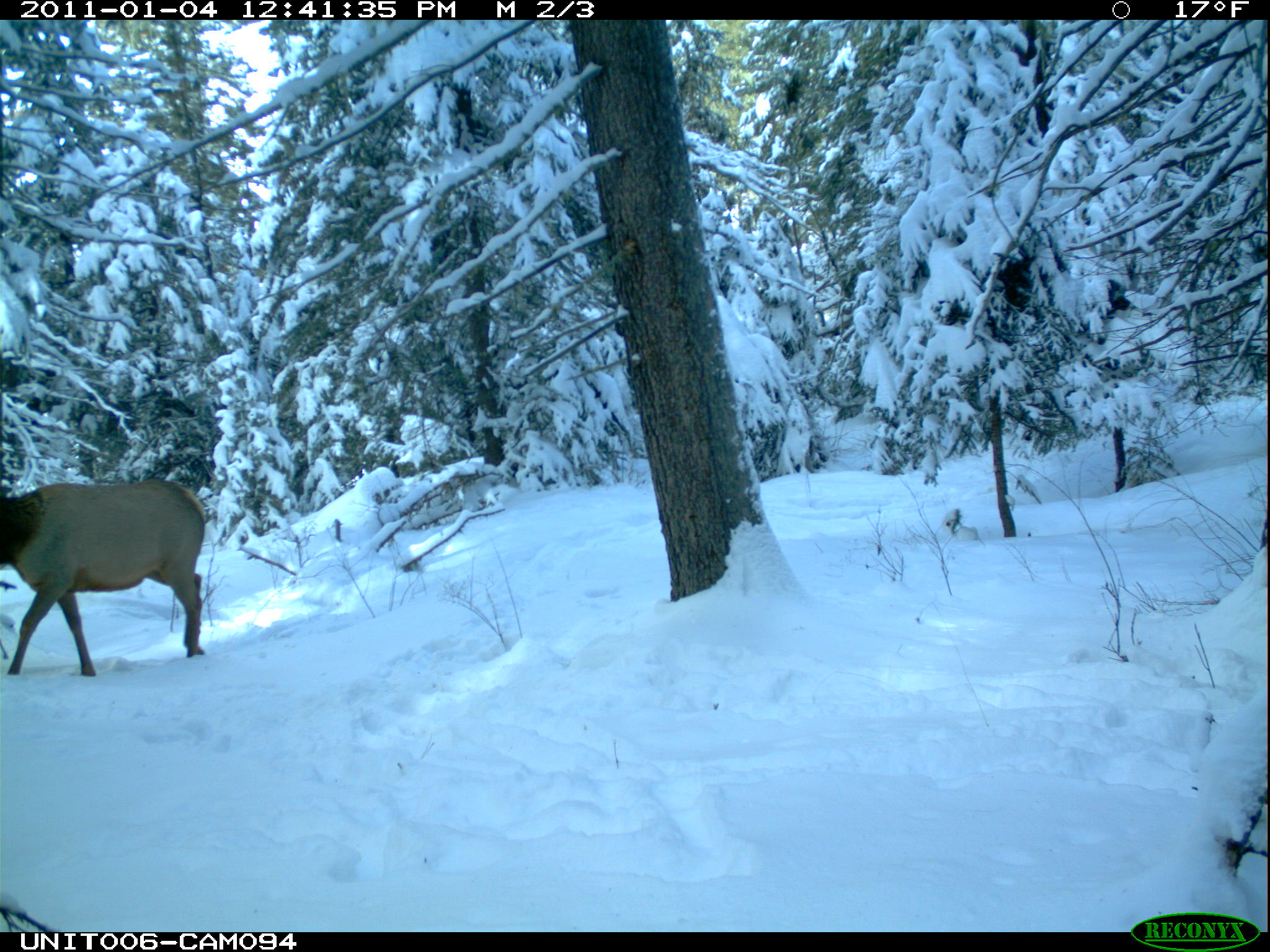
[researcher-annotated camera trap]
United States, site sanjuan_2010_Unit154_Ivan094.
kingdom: Animalia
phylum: Chordata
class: Mammalia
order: Artiodactyla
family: Cervidae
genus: Cervus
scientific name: Cervus elaphus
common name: red deer